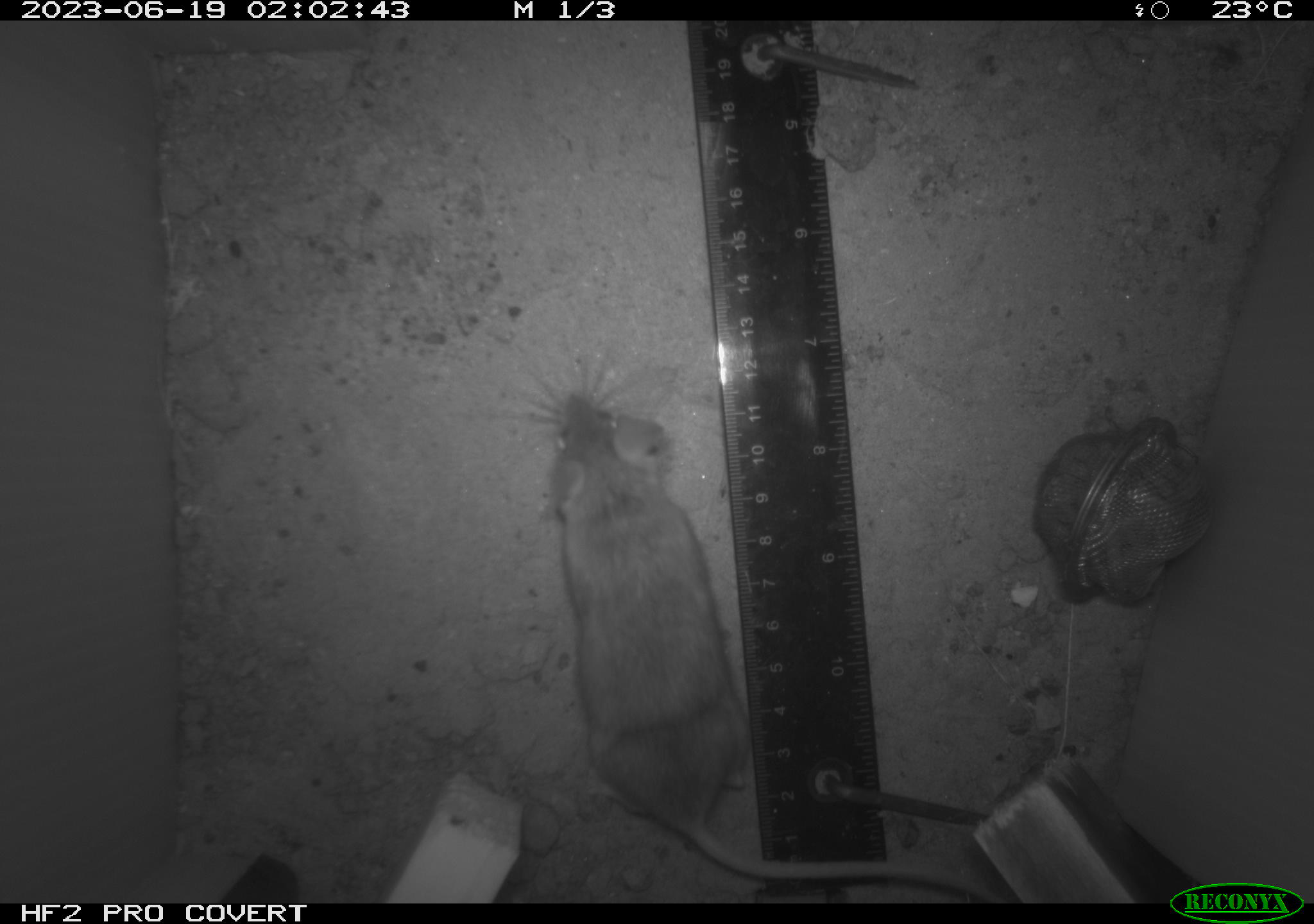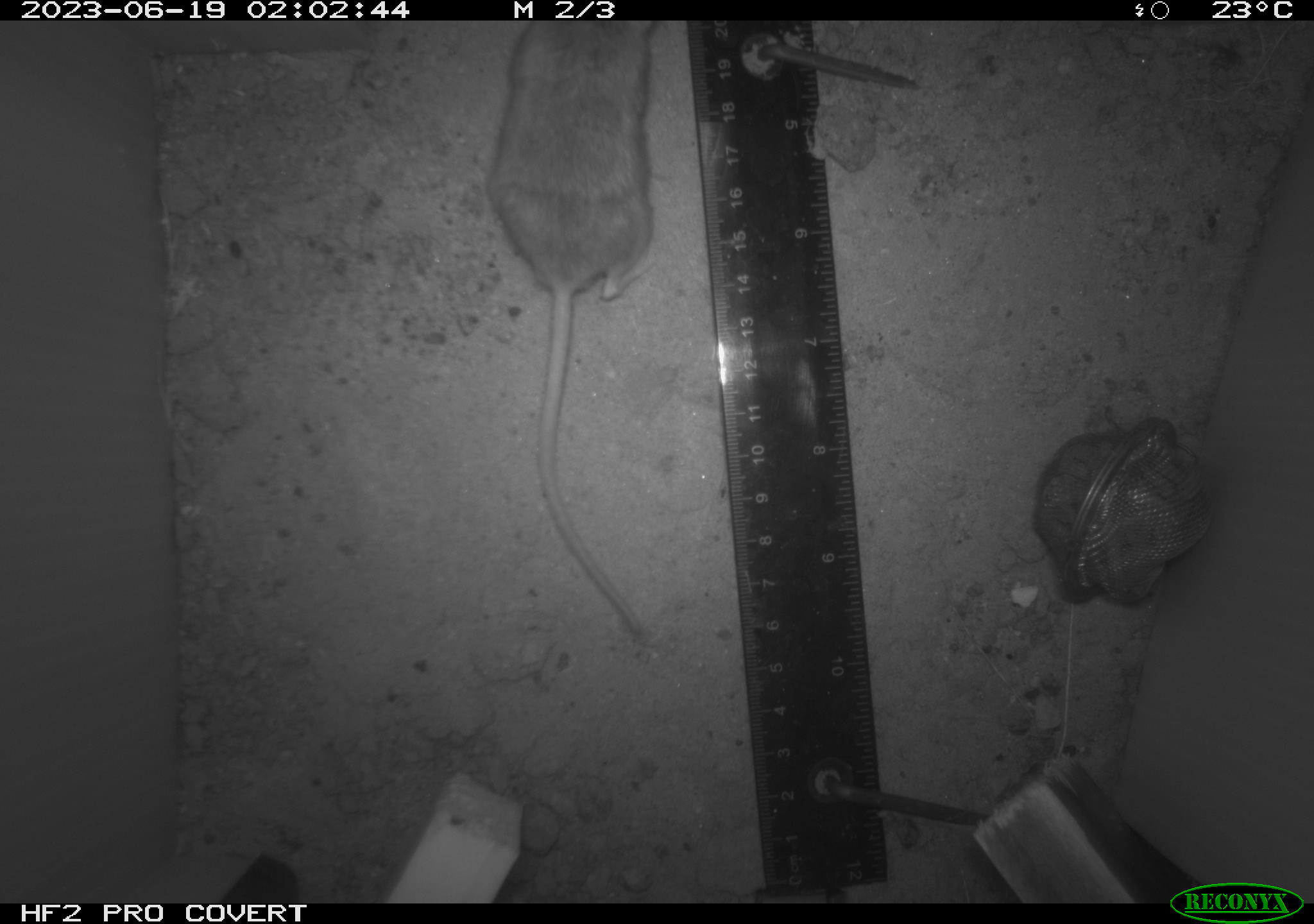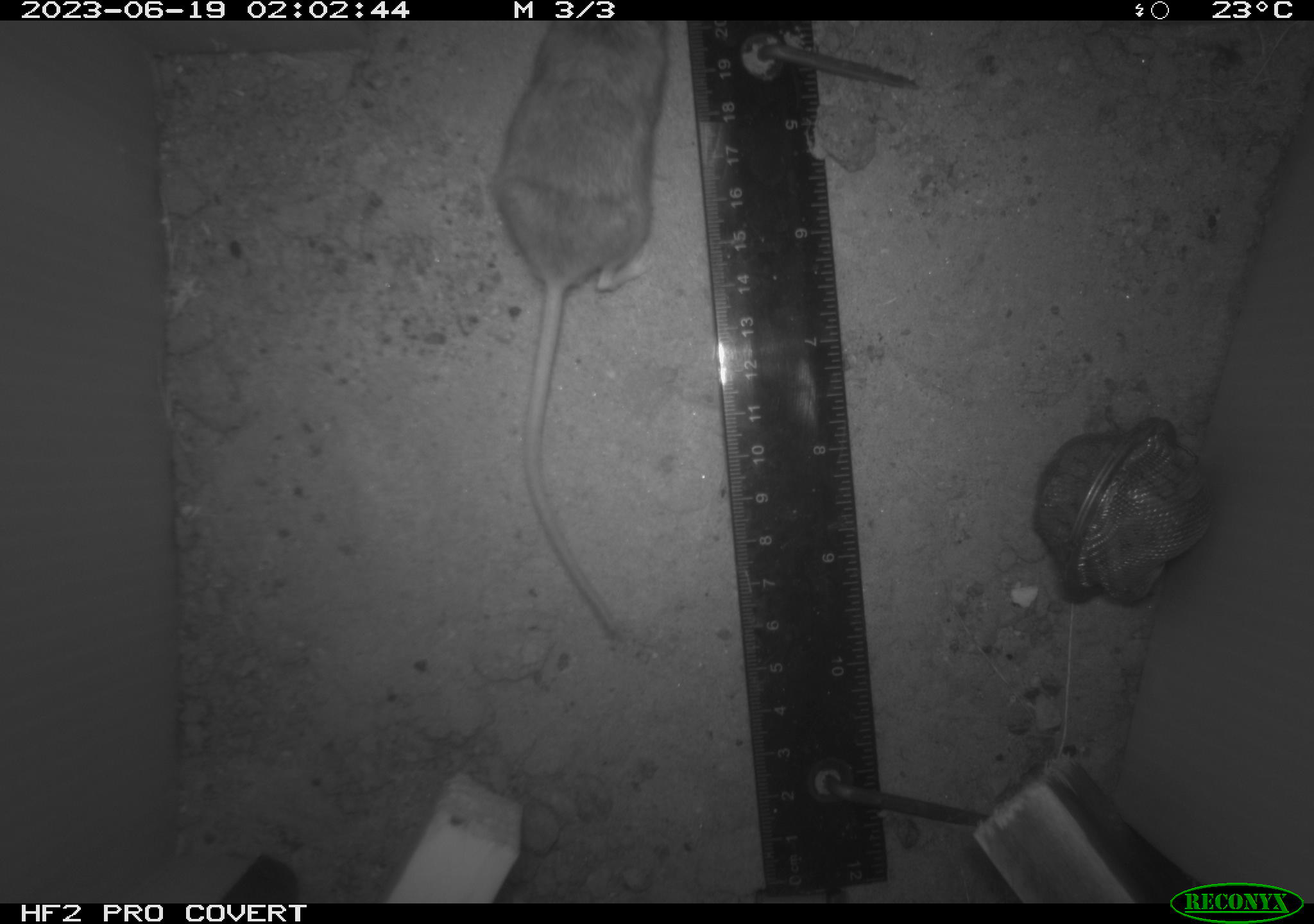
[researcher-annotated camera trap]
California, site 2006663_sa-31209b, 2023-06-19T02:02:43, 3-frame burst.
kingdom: Animalia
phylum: Chordata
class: Mammalia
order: Rodentia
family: Cricetidae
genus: Peromyscus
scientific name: Peromyscus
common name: deer mice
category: peromyscus species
Peromyscus species (deer mice) (Peromyscus).